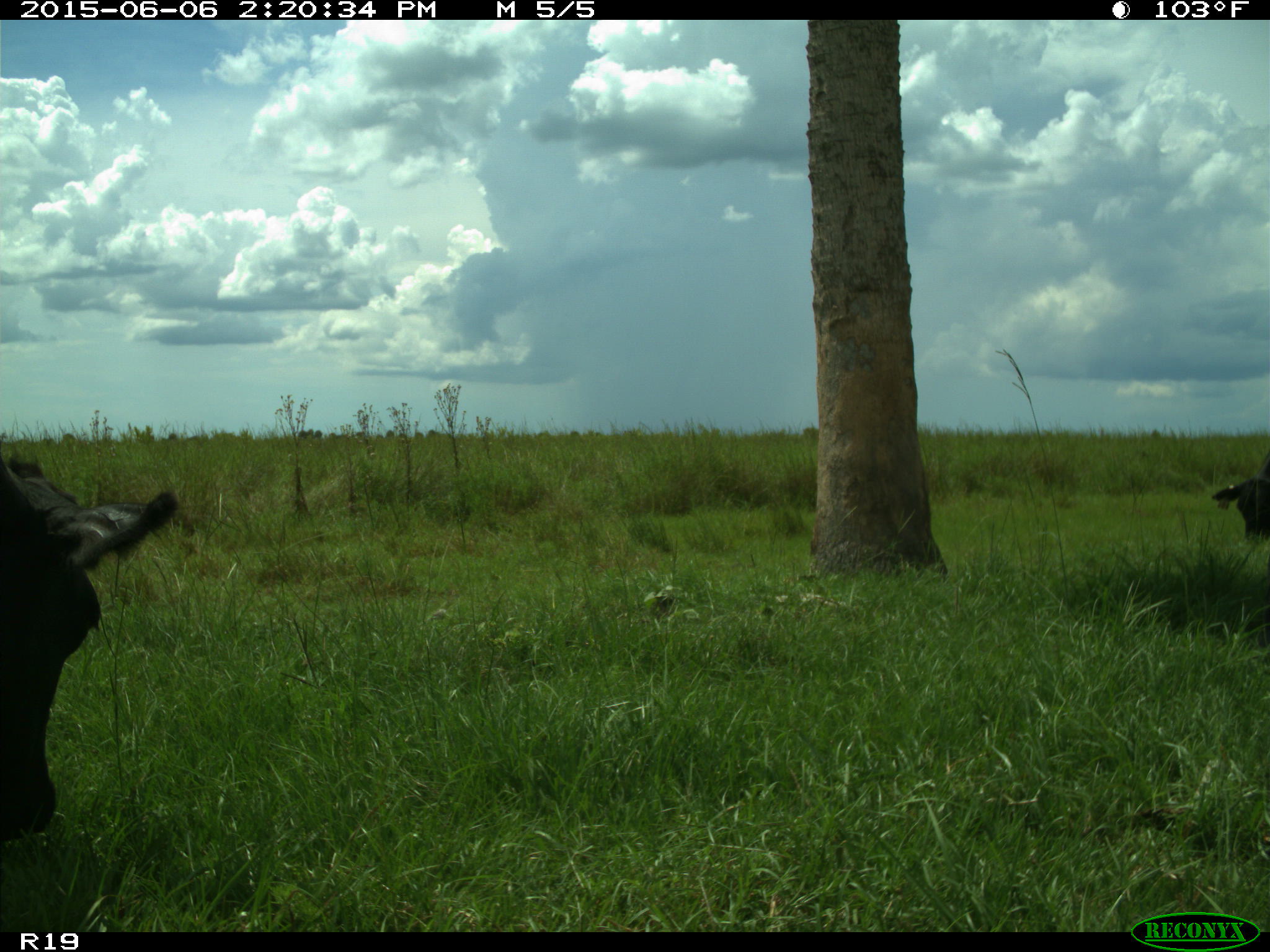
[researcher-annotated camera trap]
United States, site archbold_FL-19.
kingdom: Animalia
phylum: Chordata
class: Mammalia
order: Artiodactyla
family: Bovidae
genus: Bos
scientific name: Bos taurus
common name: domestic cow